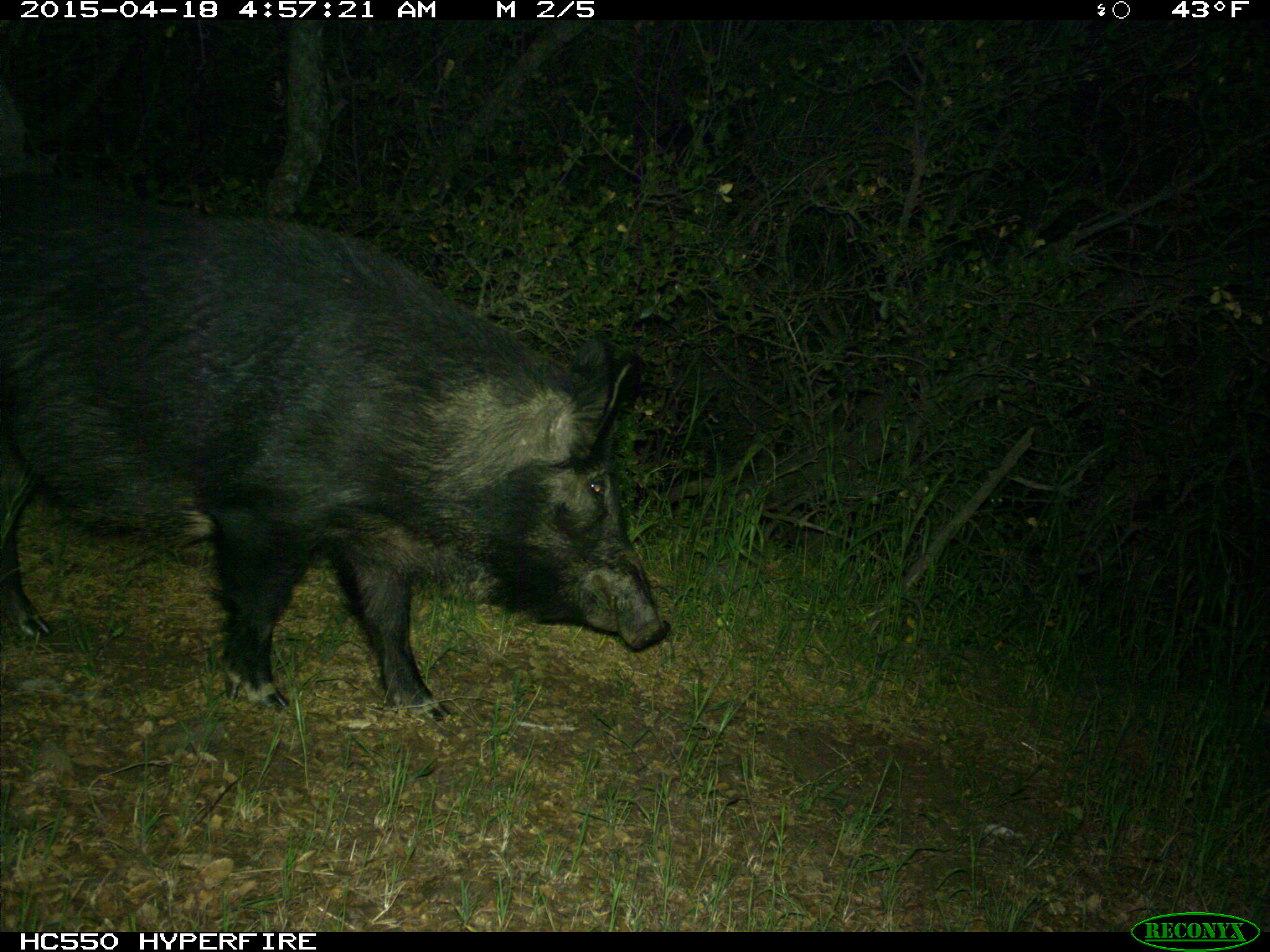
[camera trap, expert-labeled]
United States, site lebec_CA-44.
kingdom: Animalia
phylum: Chordata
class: Mammalia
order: Artiodactyla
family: Suidae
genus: Sus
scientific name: Sus scrofa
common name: wild boar